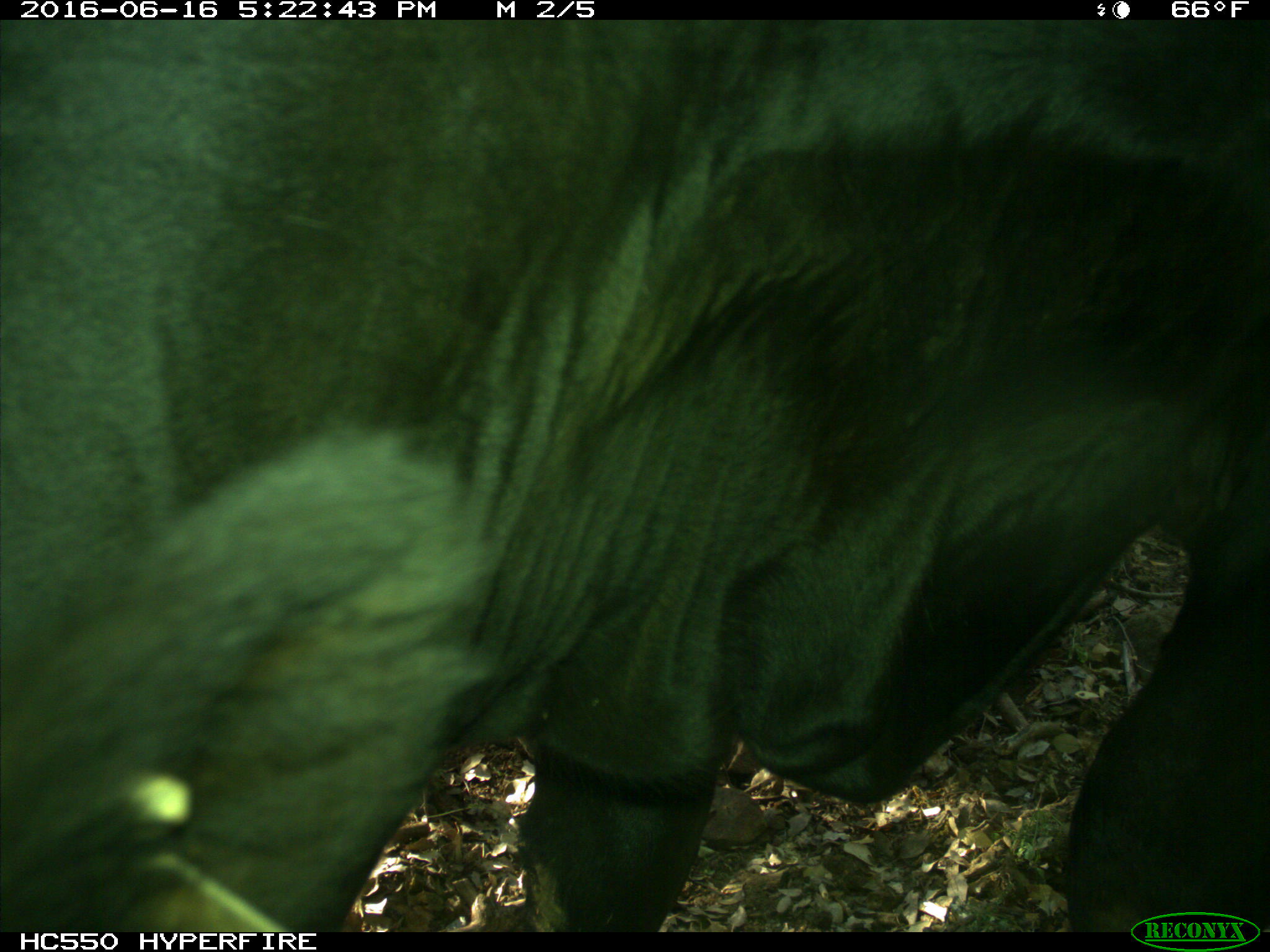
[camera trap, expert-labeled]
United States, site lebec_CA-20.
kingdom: Animalia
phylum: Chordata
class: Mammalia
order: Artiodactyla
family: Bovidae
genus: Bos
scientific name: Bos taurus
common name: domestic cow